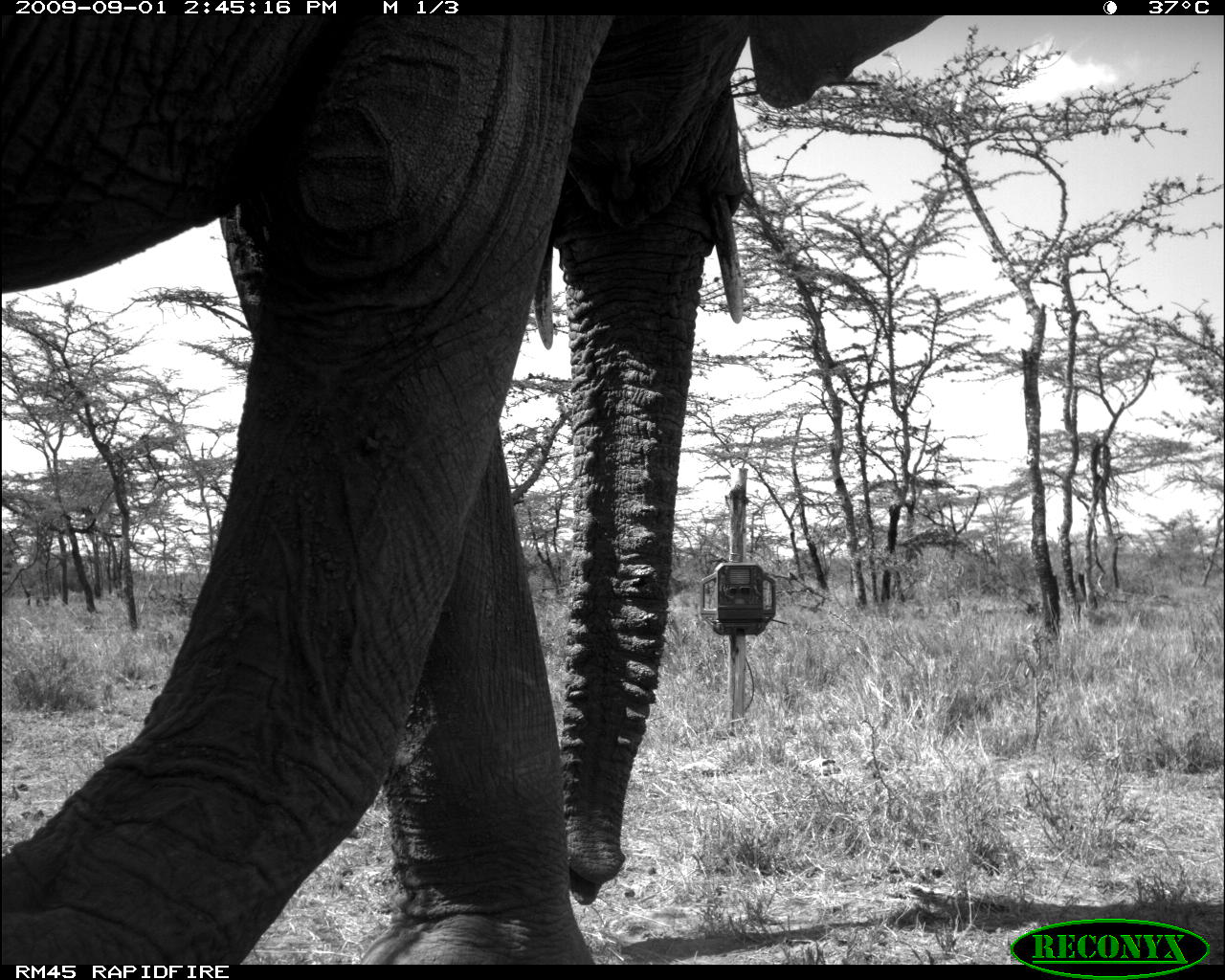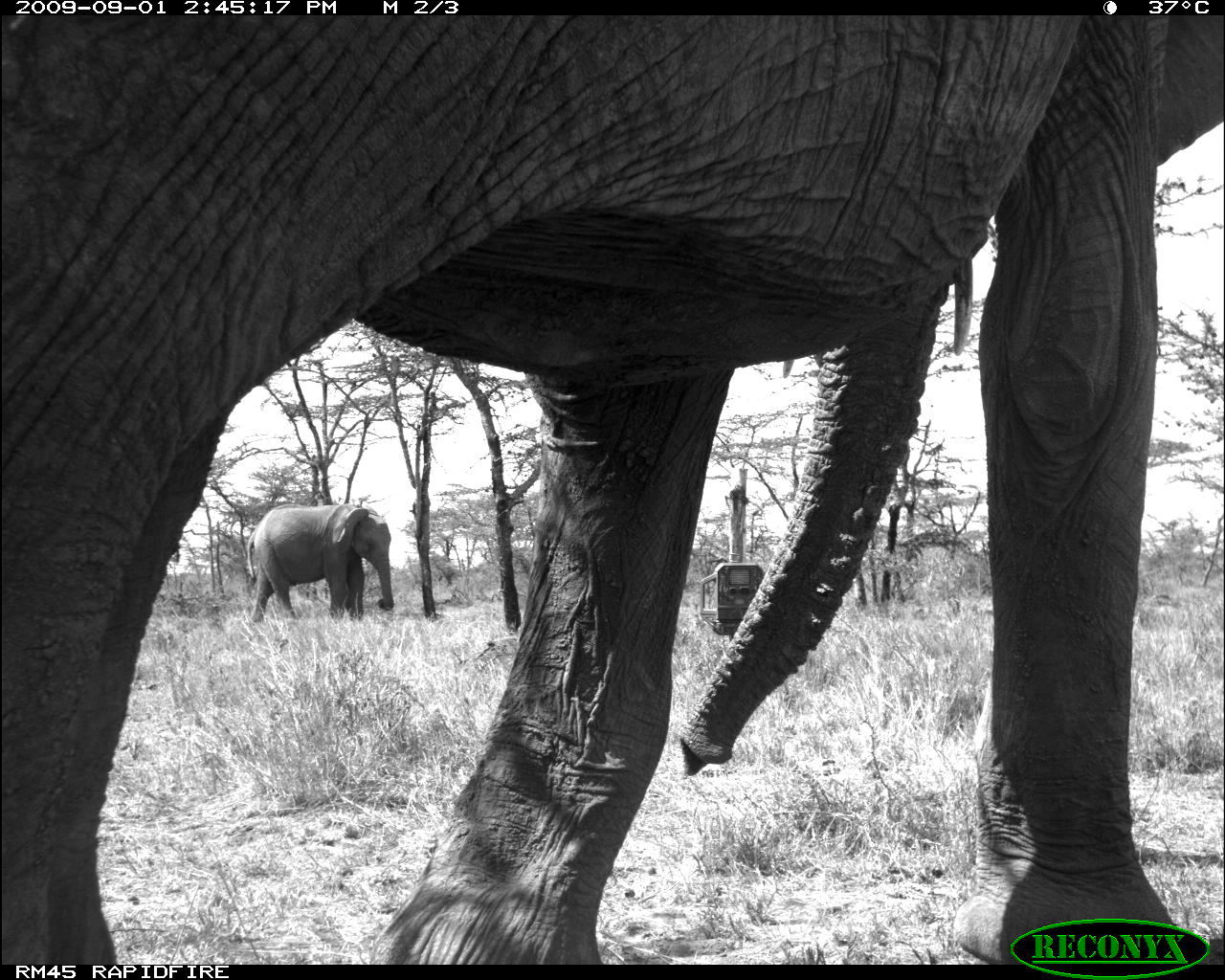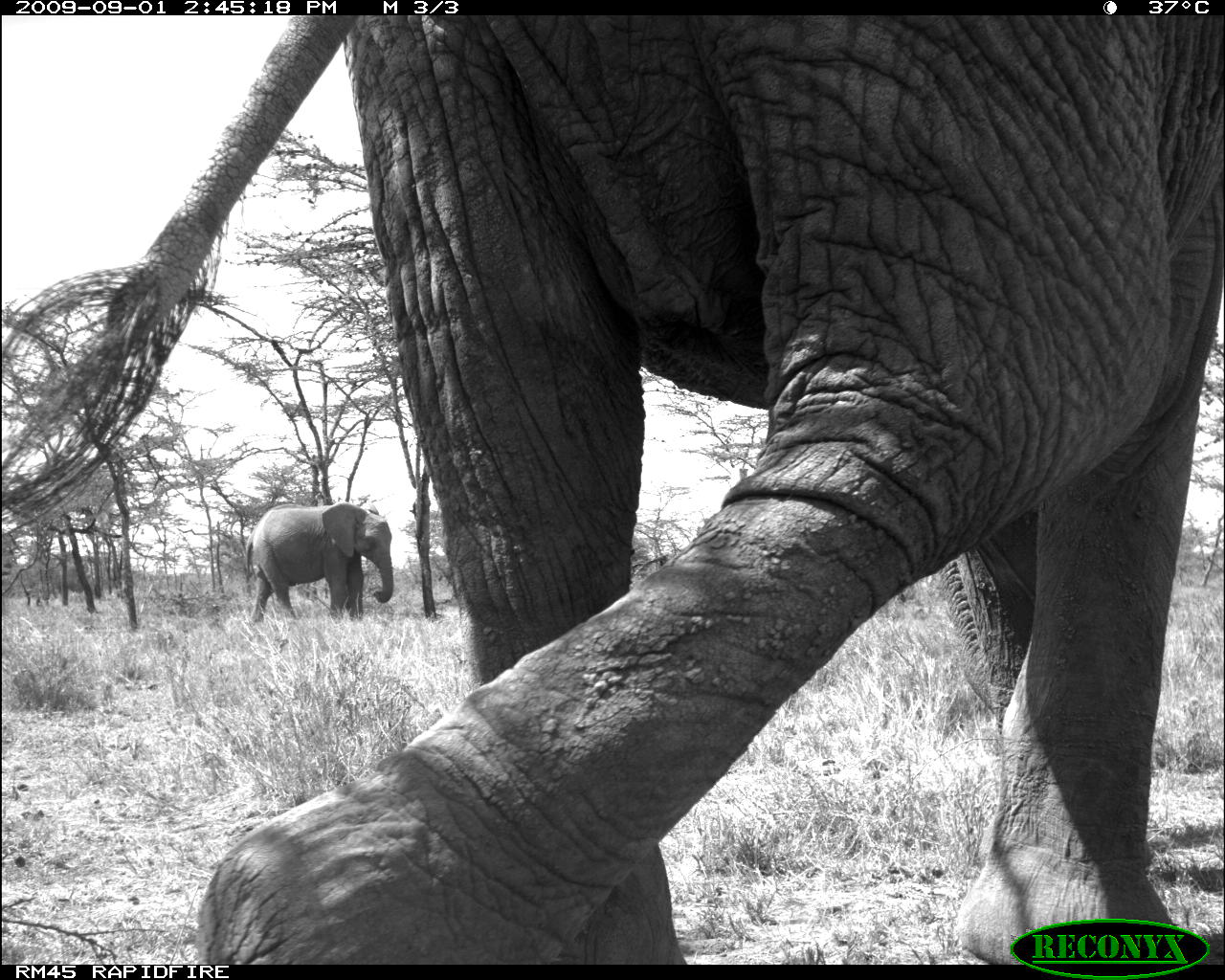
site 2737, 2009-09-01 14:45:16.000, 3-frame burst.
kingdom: Animalia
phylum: Chordata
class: Mammalia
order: Proboscidea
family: Elephantidae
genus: Loxodonta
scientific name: Loxodonta africana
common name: african bush elephant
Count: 1.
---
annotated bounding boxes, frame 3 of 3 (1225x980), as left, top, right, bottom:
loxodonta africana: 5, 15, 1225, 964; 245, 501, 393, 622